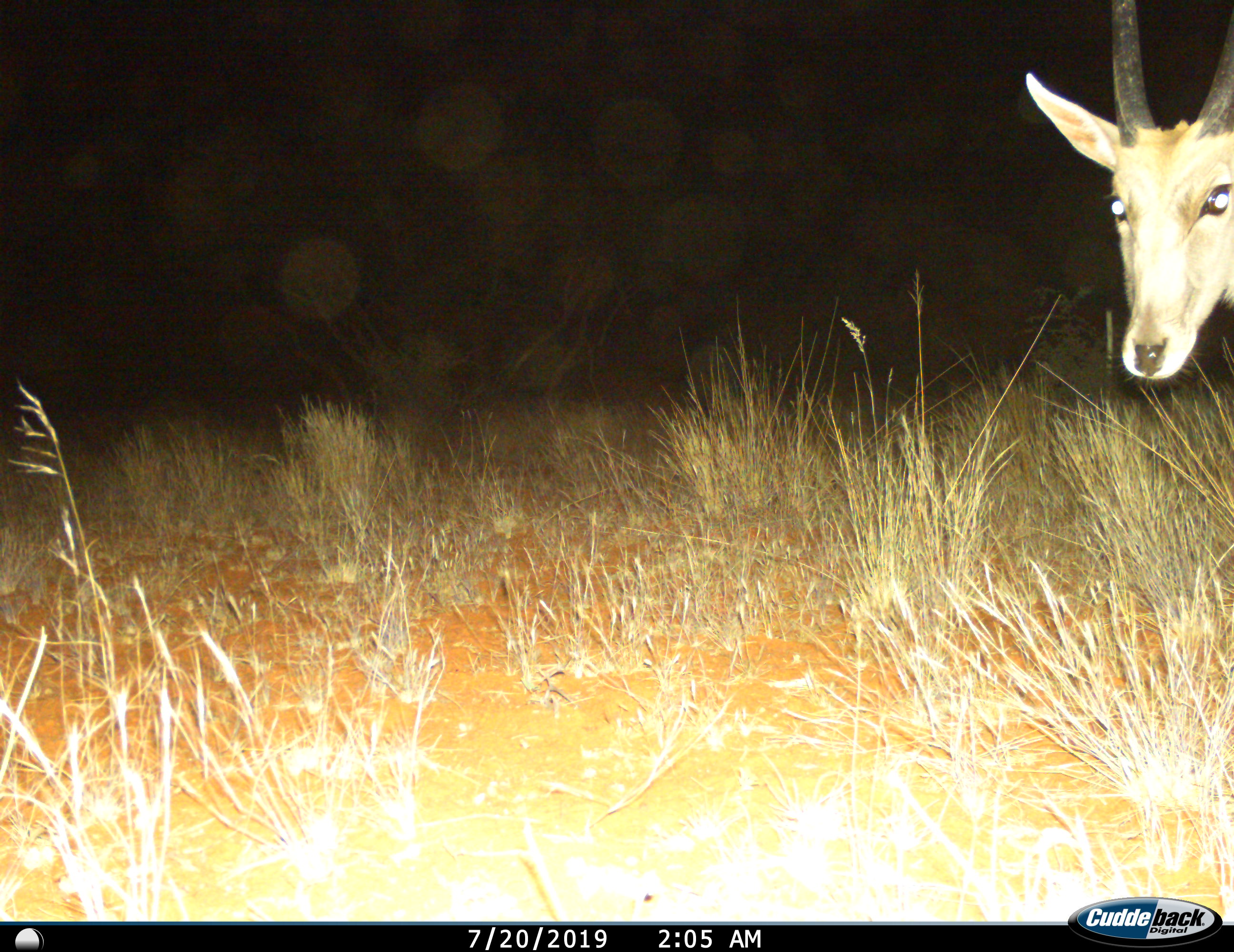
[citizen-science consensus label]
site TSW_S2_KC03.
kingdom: Animalia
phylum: Chordata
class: Mammalia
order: Artiodactyla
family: Bovidae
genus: Tragelaphus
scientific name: Tragelaphus oryx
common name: eland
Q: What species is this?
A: Eland (Tragelaphus oryx).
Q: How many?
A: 1.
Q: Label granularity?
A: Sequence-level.